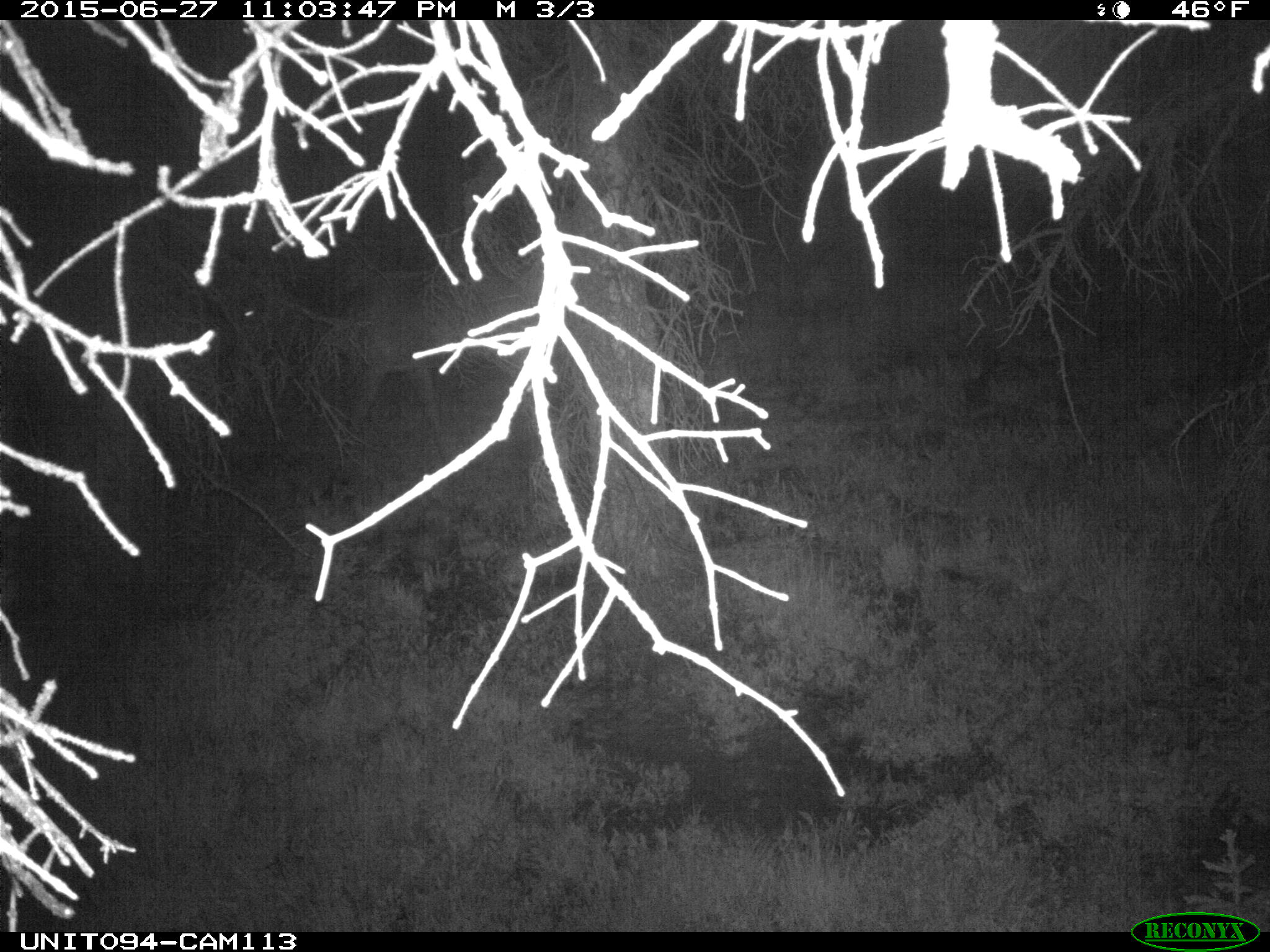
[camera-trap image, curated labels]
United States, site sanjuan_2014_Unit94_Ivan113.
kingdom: Animalia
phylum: Chordata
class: Mammalia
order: Artiodactyla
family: Cervidae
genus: Cervus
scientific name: Cervus elaphus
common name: red deer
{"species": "Cervus elaphus (red deer)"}